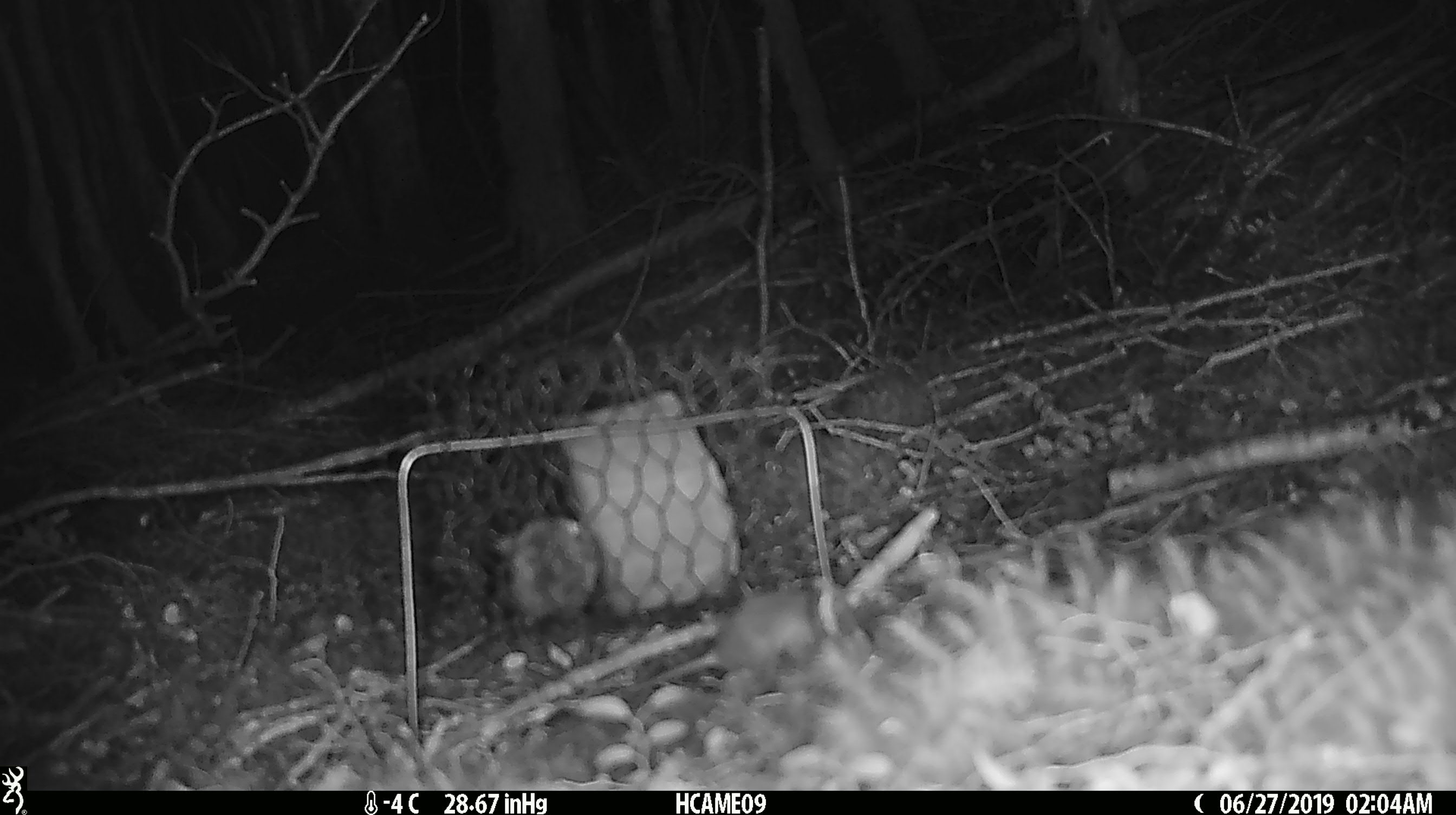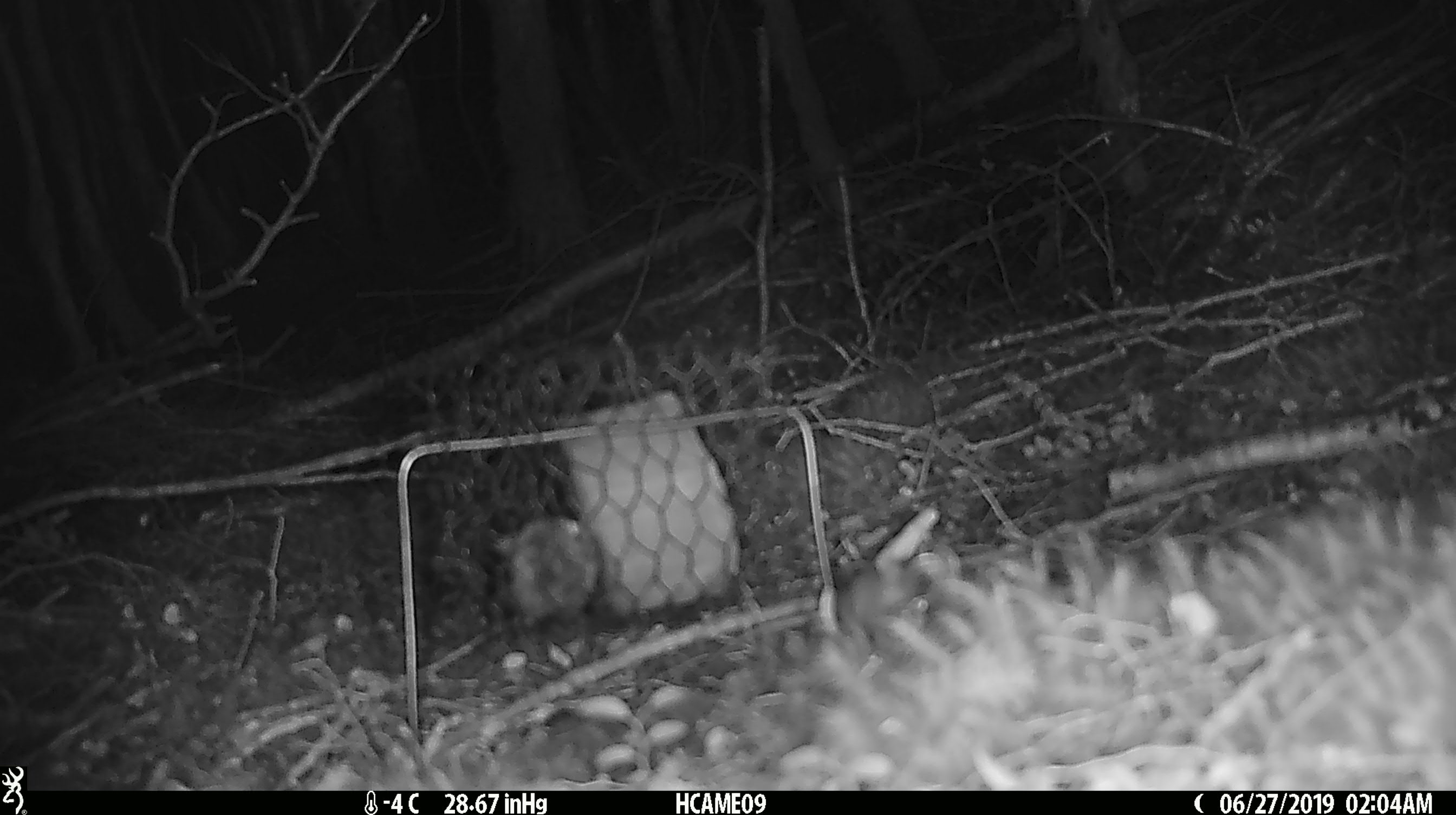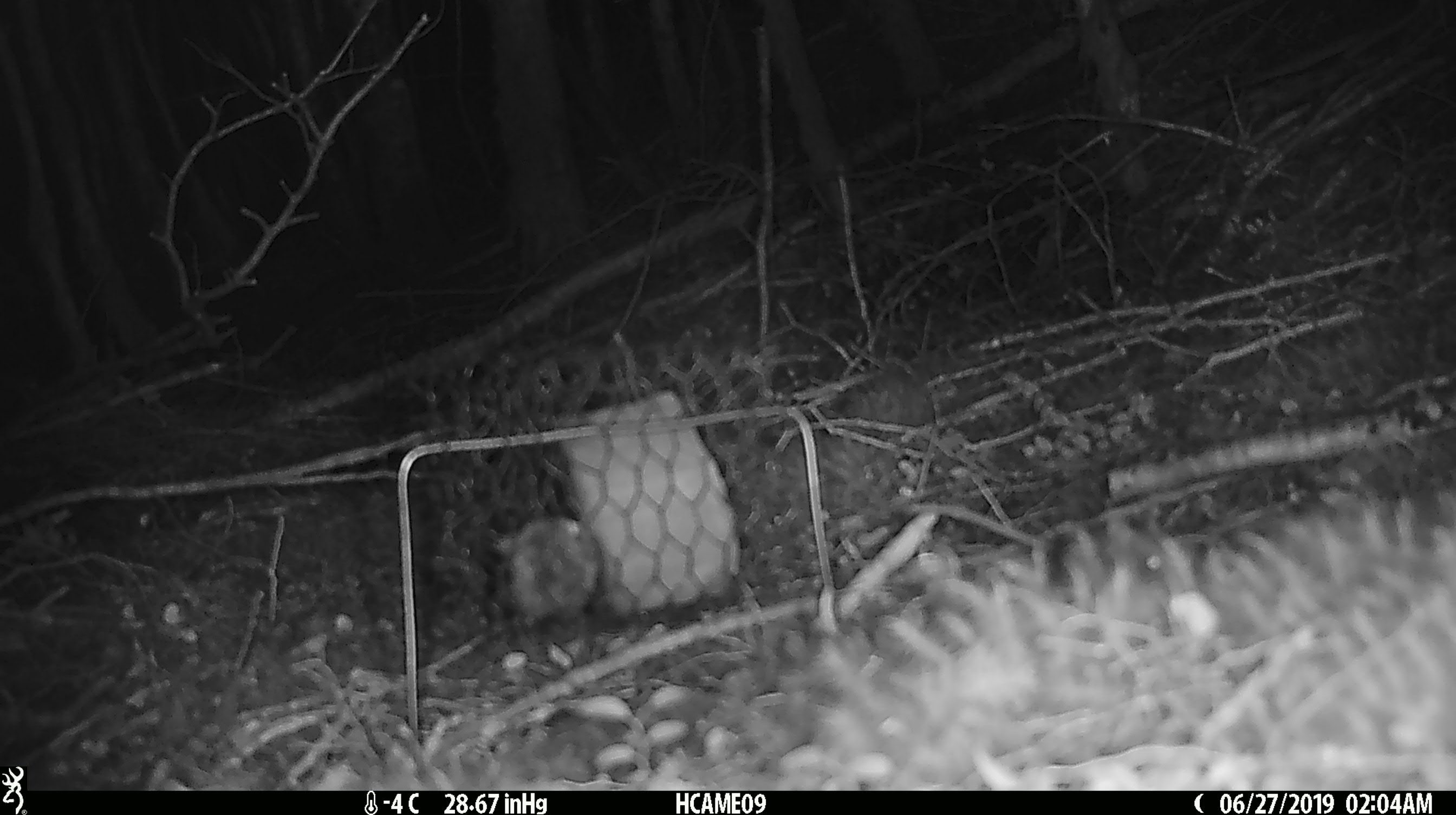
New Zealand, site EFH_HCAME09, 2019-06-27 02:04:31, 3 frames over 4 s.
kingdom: Animalia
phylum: Chordata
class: Mammalia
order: Rodentia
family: Muridae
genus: Mus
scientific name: Mus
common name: mouse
Mouse (Mus).